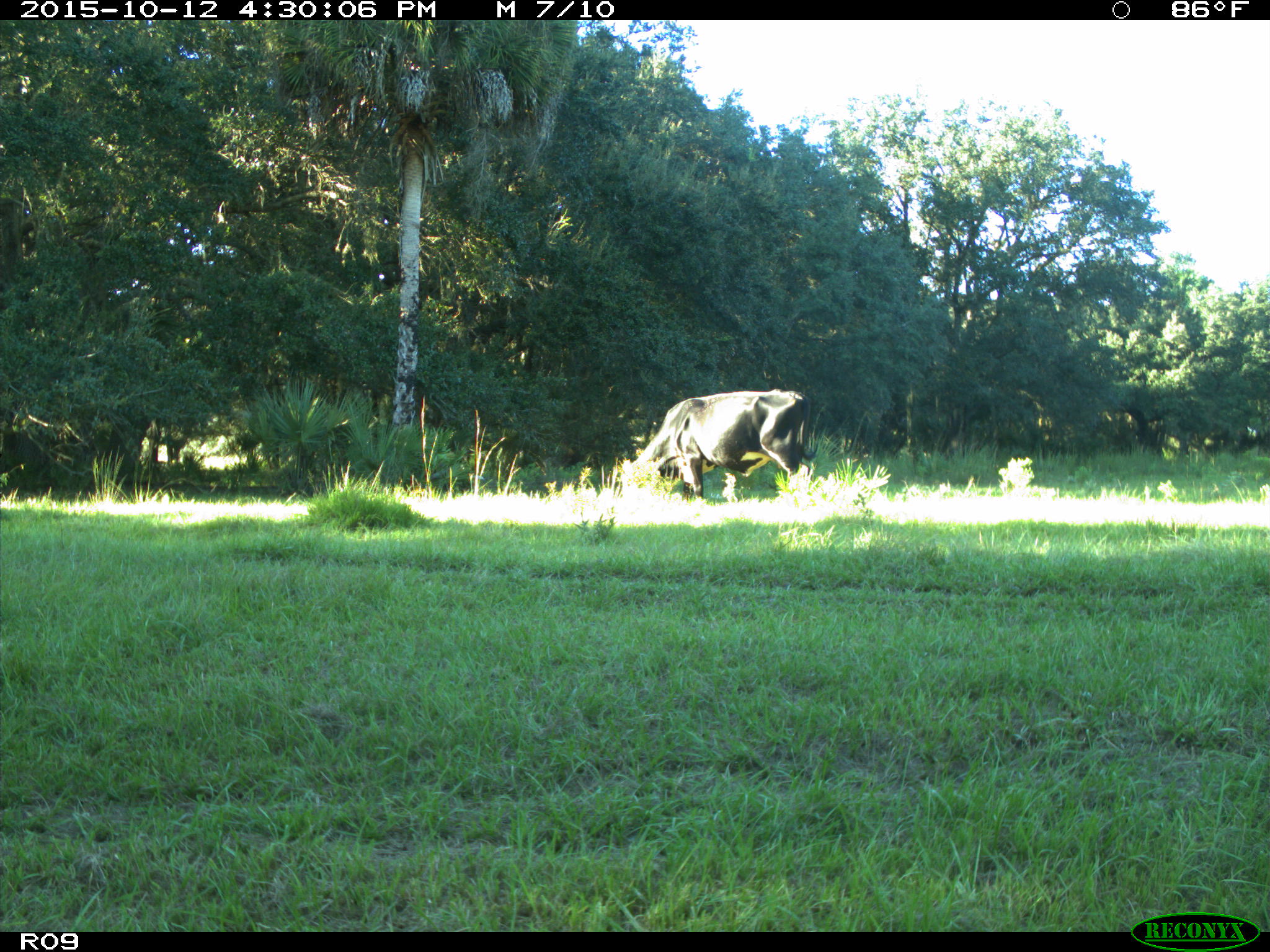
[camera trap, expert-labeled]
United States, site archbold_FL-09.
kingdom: Animalia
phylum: Chordata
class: Mammalia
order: Artiodactyla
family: Bovidae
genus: Bos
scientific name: Bos taurus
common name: domestic cow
Bos taurus (domestic cow).